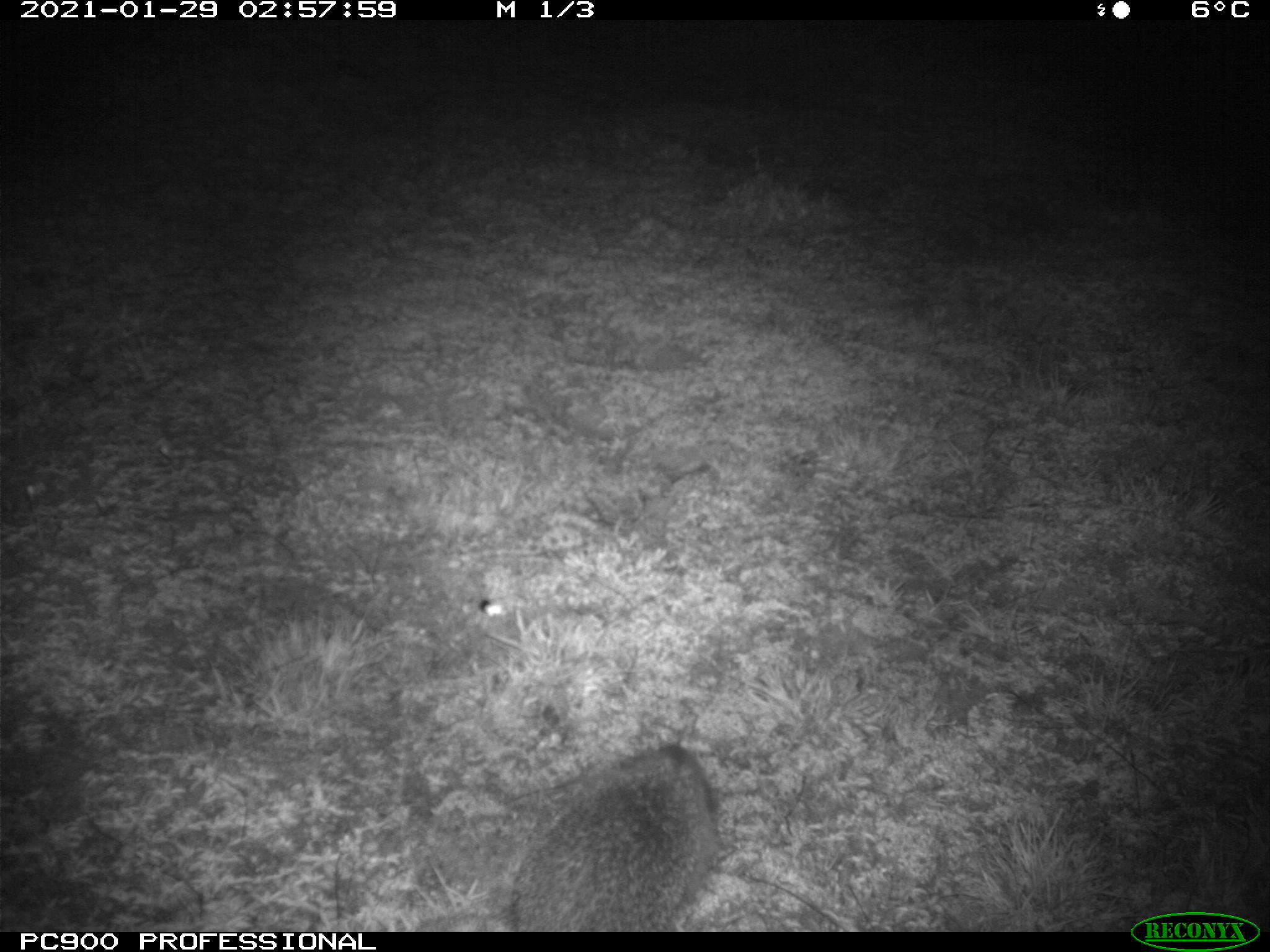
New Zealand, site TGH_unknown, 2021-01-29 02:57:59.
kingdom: Animalia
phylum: Chordata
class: Mammalia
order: Eulipotyphla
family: Erinaceidae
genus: Erinaceus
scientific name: Erinaceus europaeus europaeus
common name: european hedgehog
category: hedgehog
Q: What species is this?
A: Hedgehog (european hedgehog) (Erinaceus europaeus europaeus).